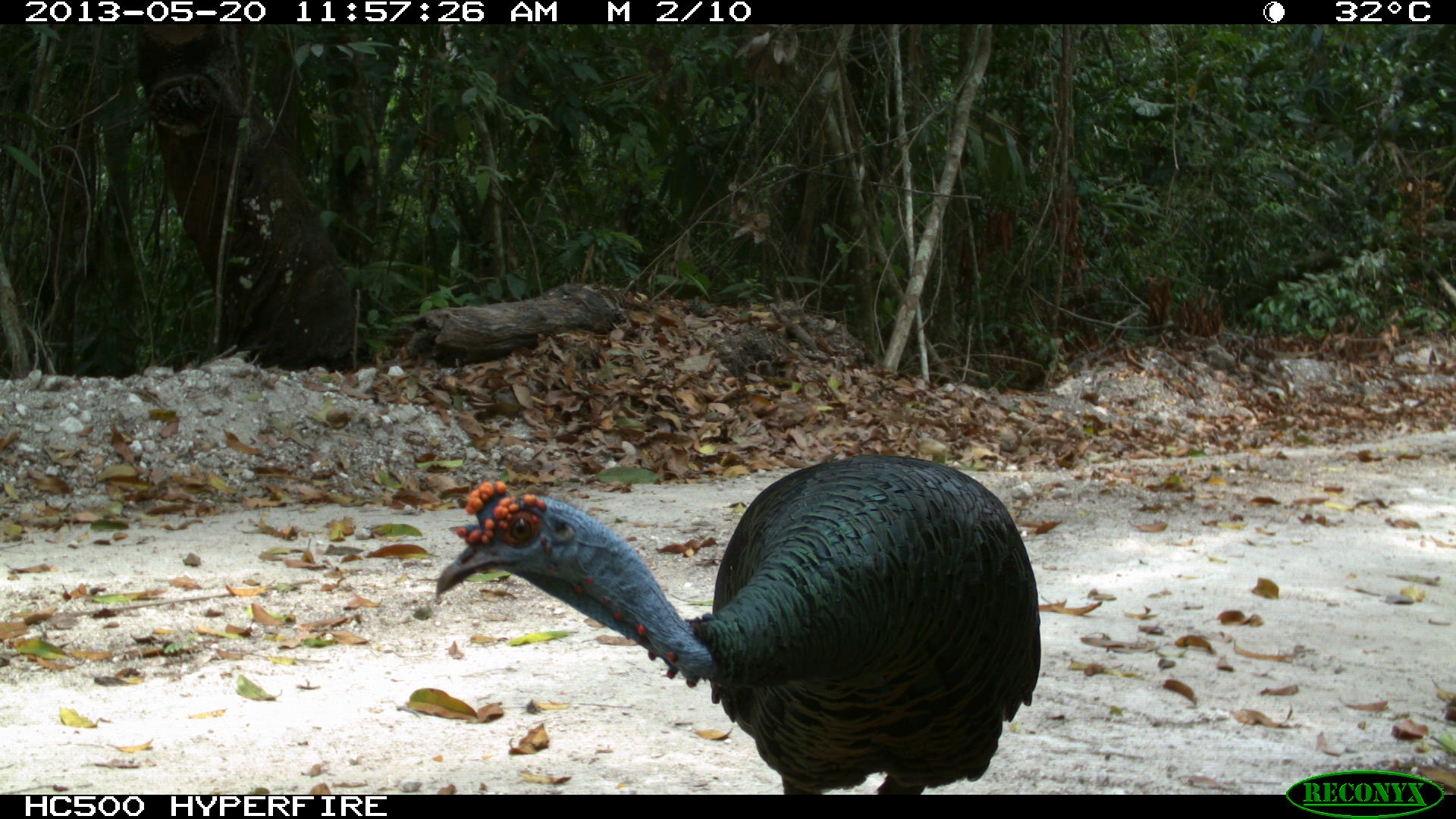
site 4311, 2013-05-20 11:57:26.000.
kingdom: Animalia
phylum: Chordata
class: Aves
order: Galliformes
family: Phasianidae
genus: Meleagris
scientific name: Meleagris ocellata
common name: ocellated turkey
Meleagris ocellata (ocellated turkey), count 1, sex male.